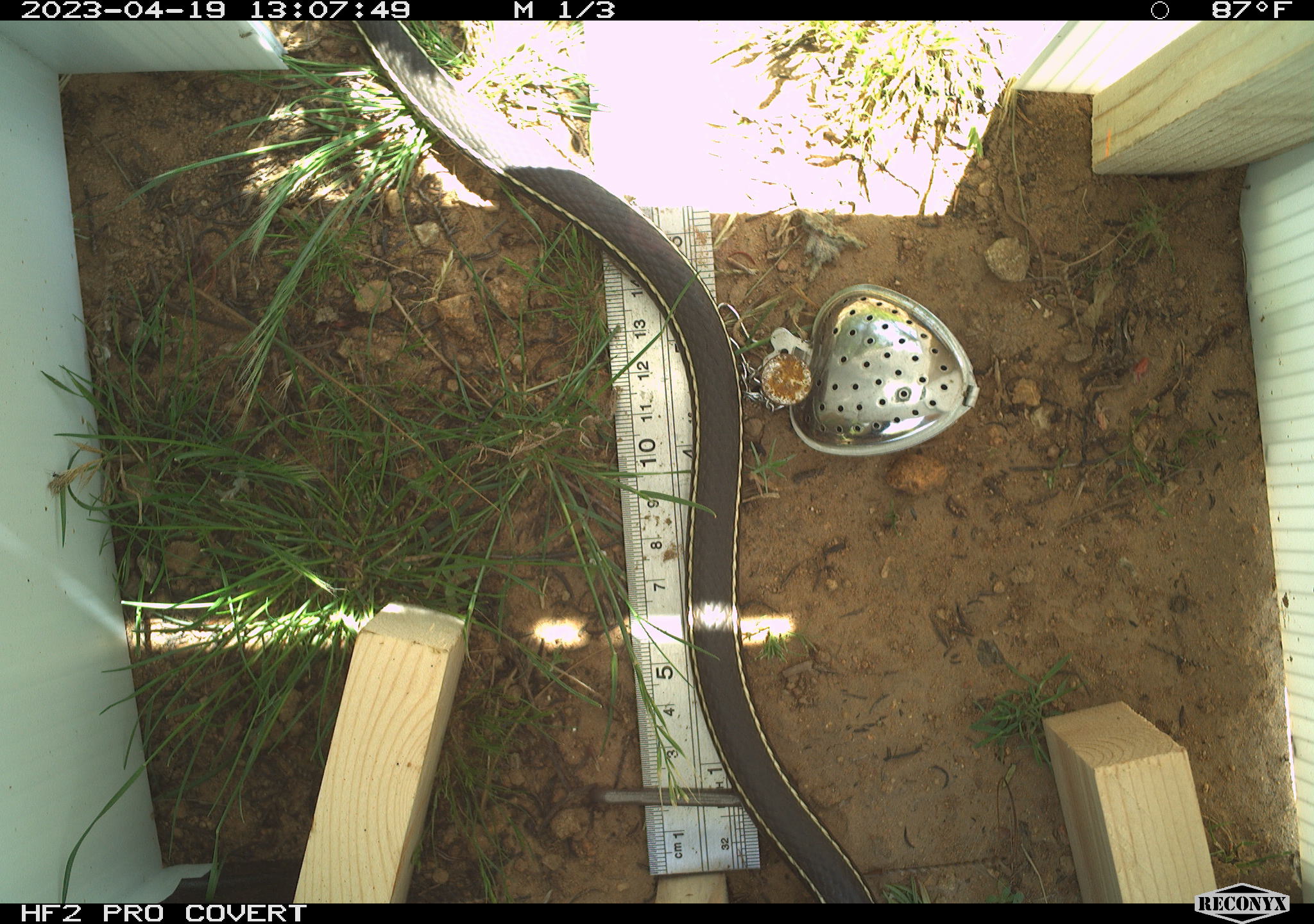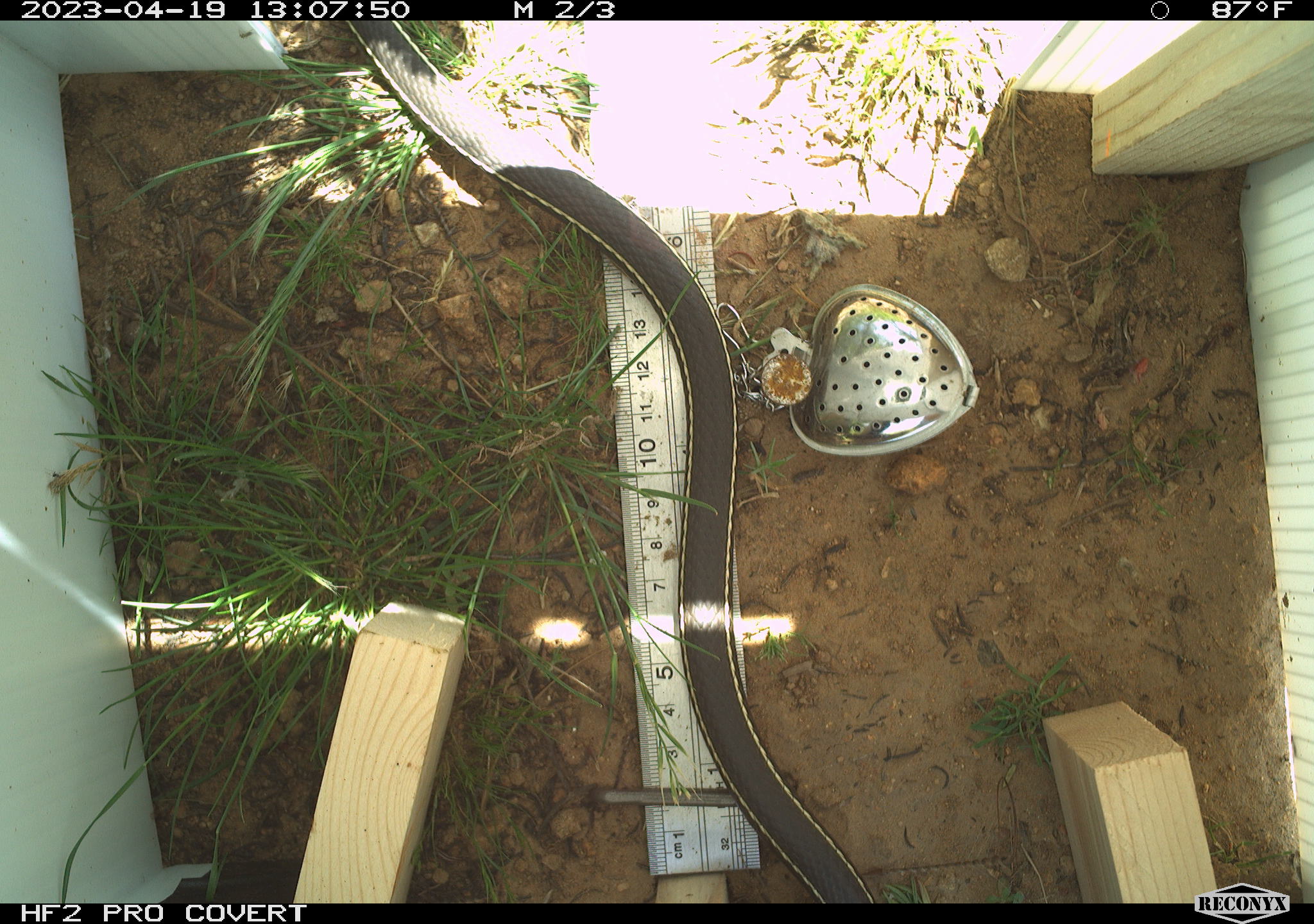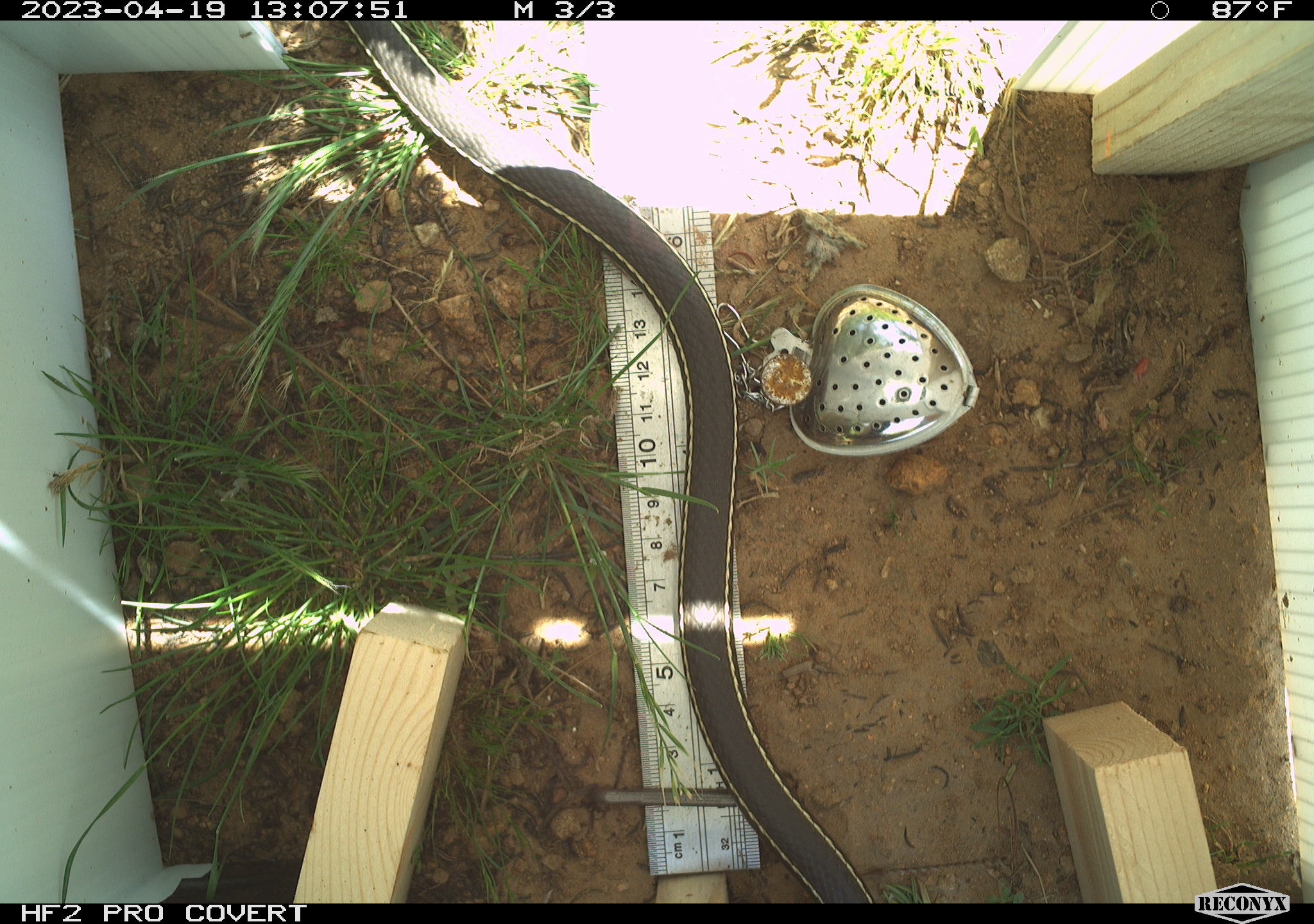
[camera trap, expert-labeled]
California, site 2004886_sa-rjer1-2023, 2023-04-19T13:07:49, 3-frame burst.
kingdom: Animalia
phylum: Chordata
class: Reptilia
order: Squamata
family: Colubridae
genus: Masticophis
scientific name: Masticophis lateralis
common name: striped racer